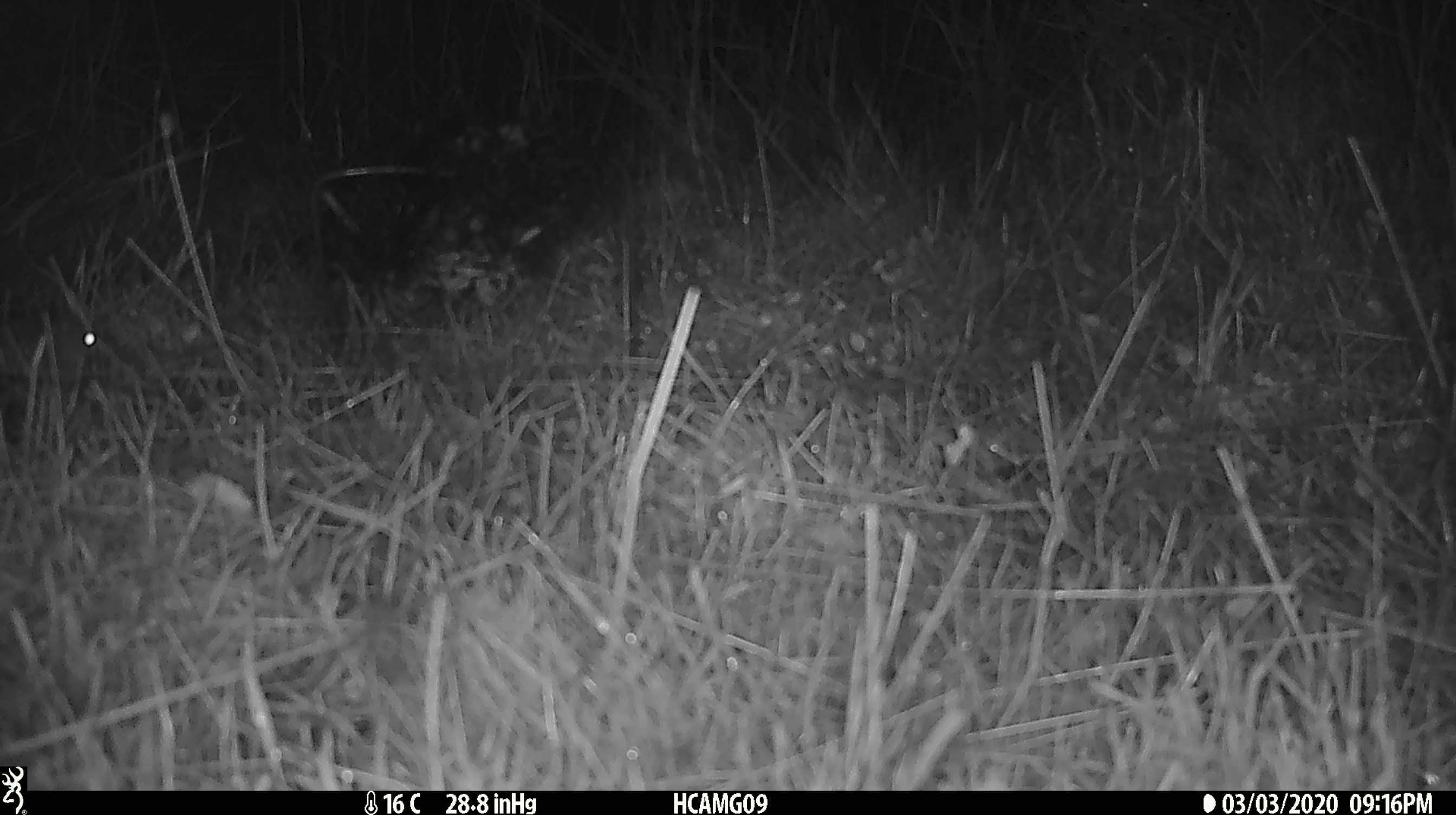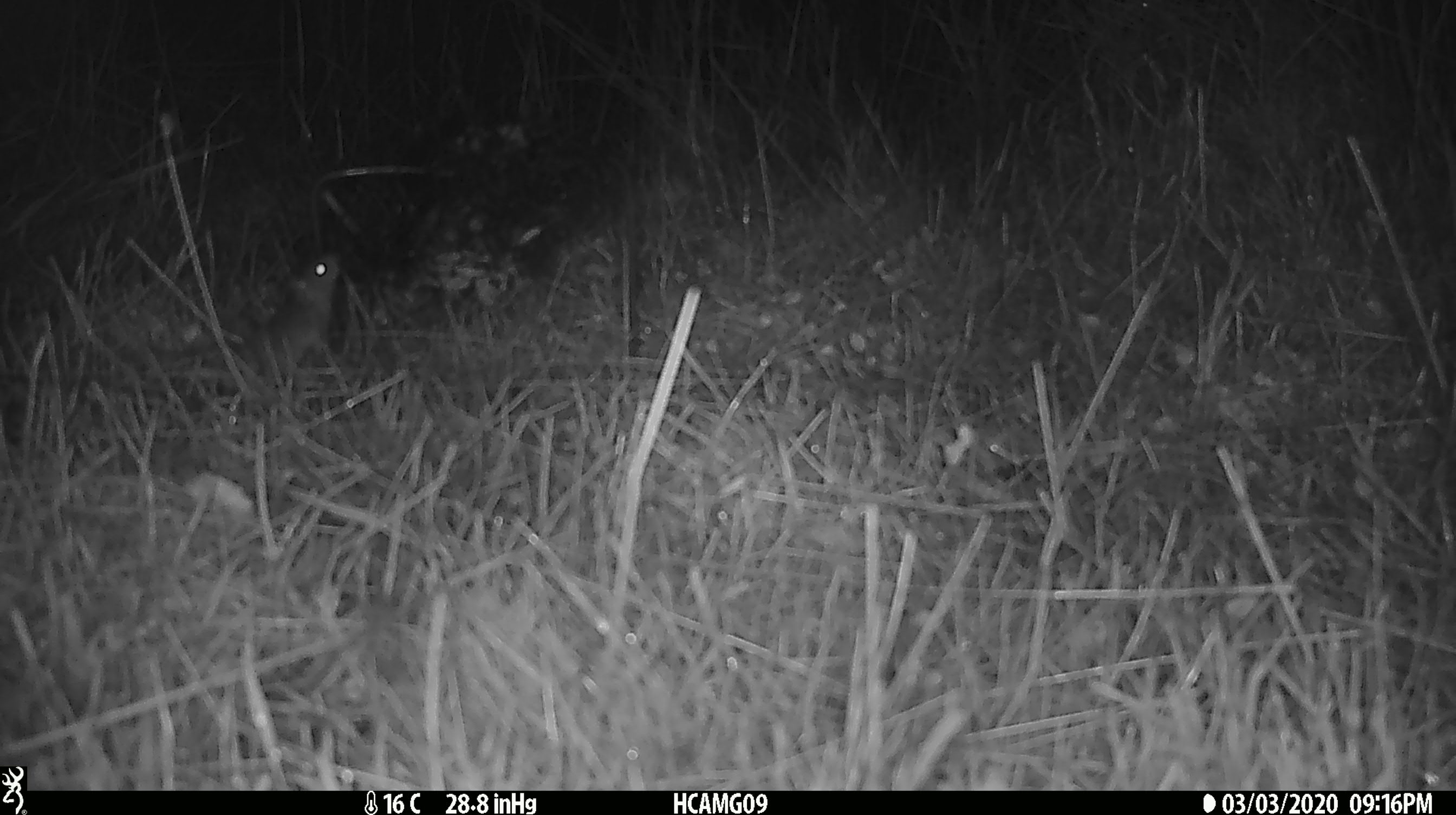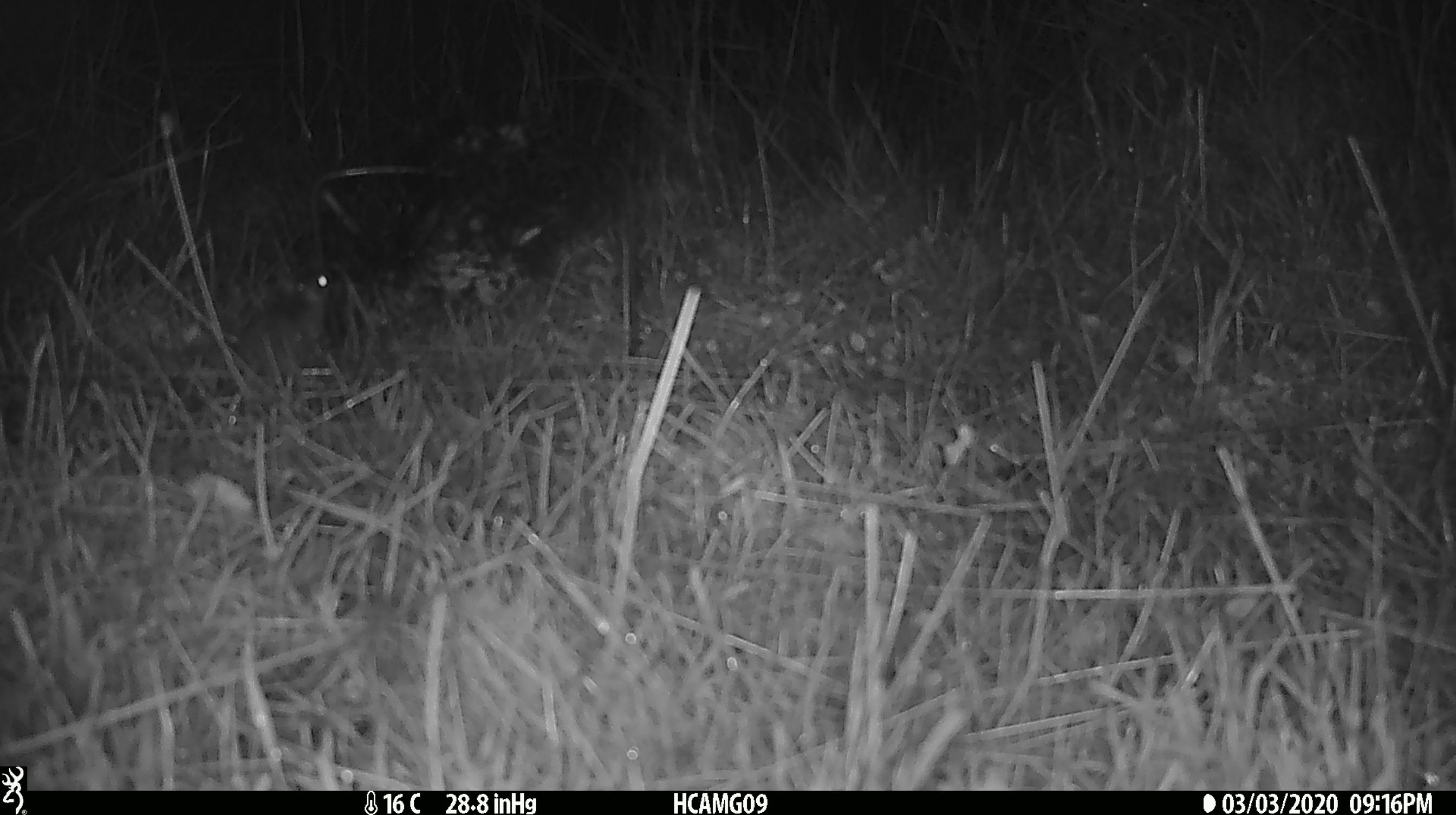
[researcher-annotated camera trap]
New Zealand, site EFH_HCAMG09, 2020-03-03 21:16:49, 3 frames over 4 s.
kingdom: Animalia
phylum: Chordata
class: Mammalia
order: Rodentia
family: Muridae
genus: Mus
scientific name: Mus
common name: mouse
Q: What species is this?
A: Mouse (Mus).